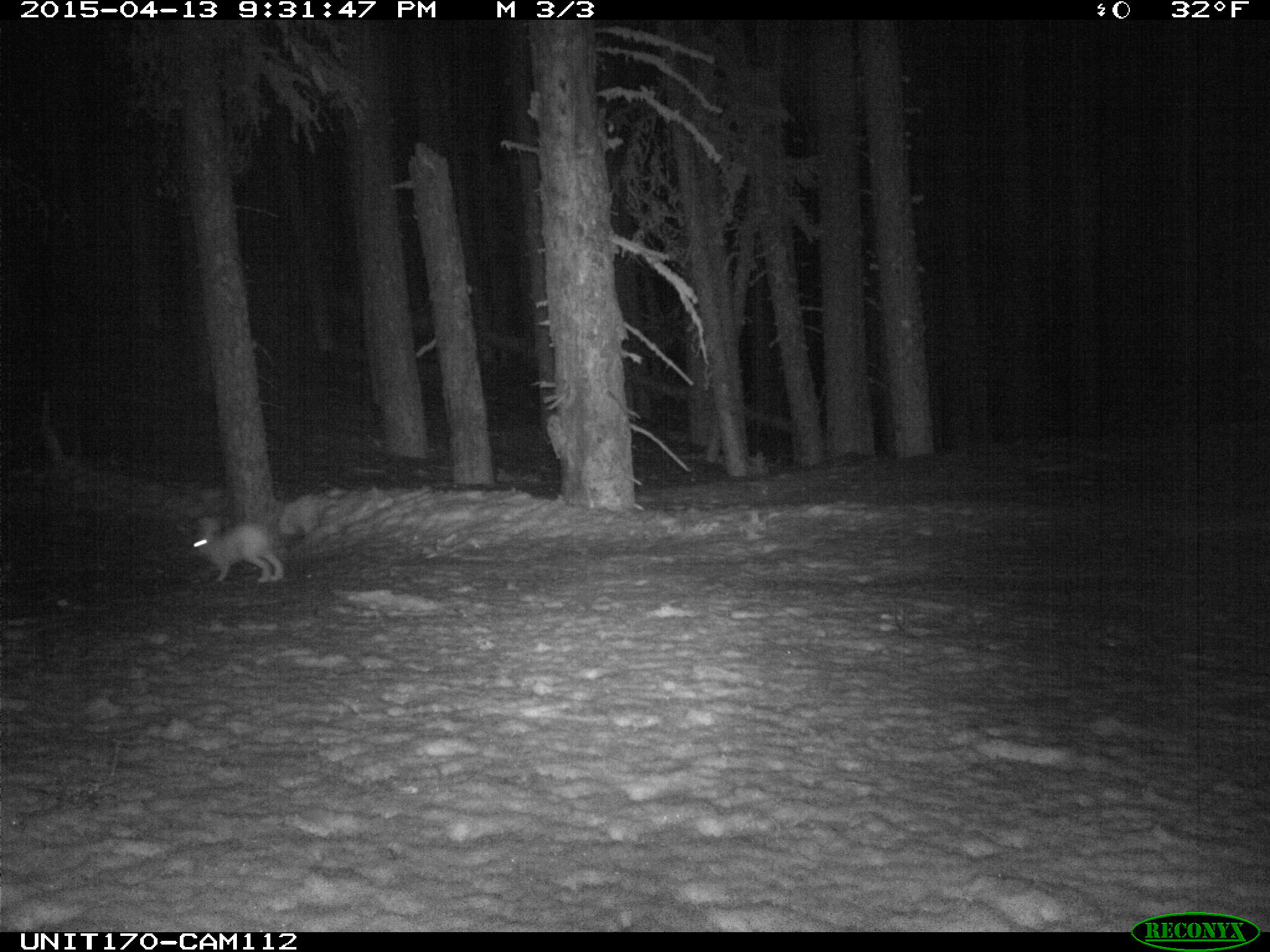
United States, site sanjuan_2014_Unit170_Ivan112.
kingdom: Animalia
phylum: Chordata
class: Mammalia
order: Lagomorpha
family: Leporidae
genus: Lepus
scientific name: Lepus americanus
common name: snowshoe hare